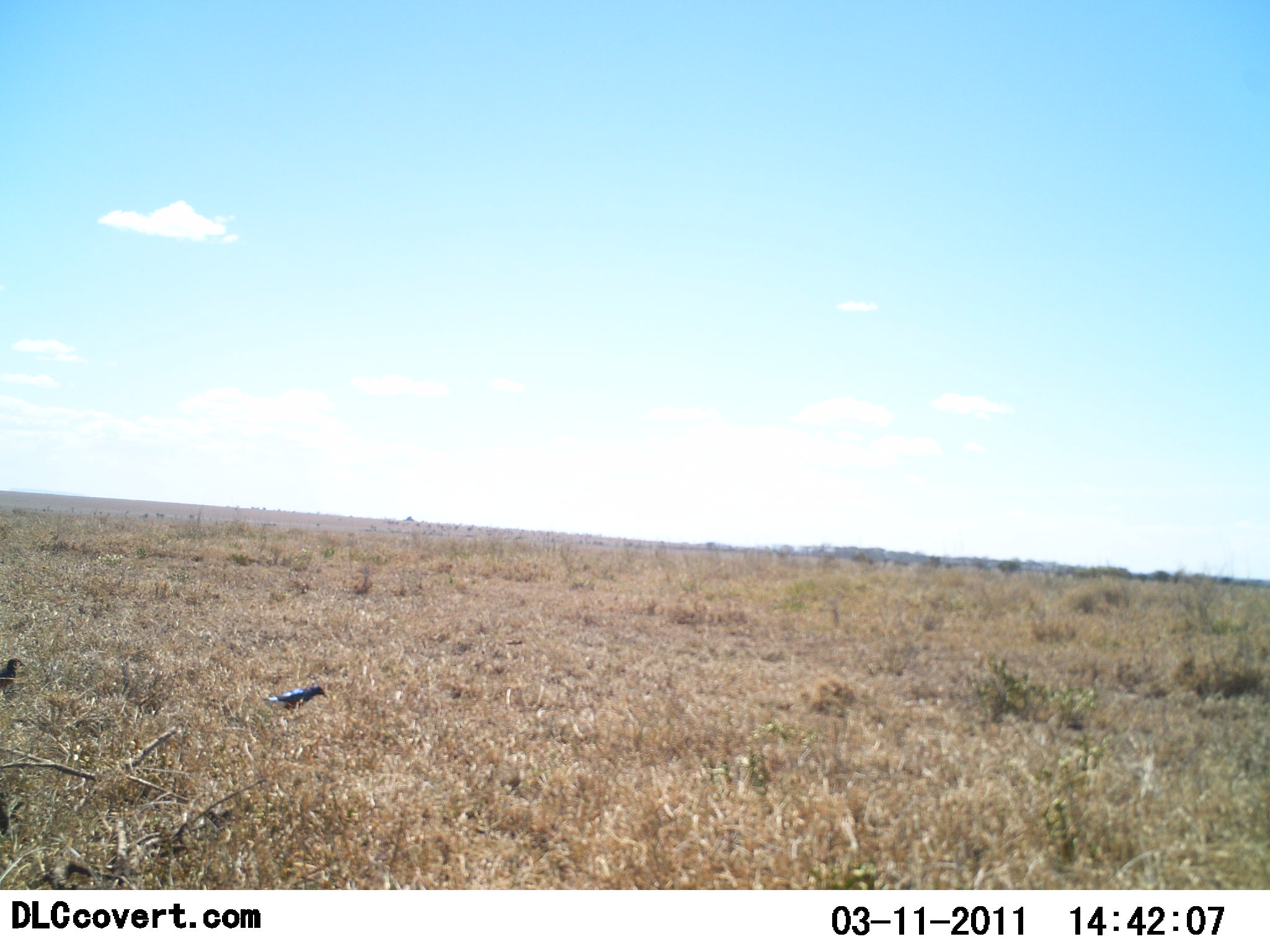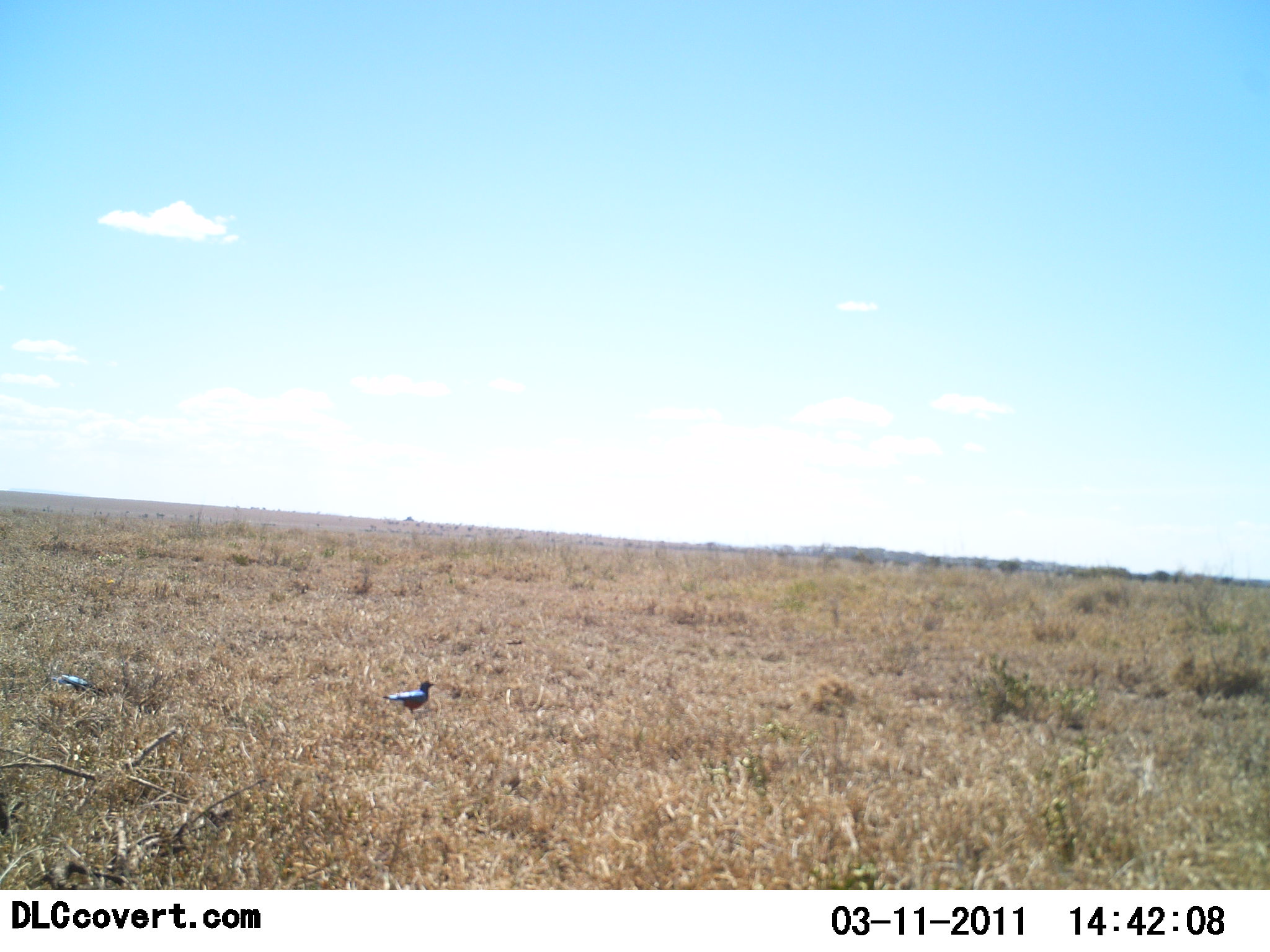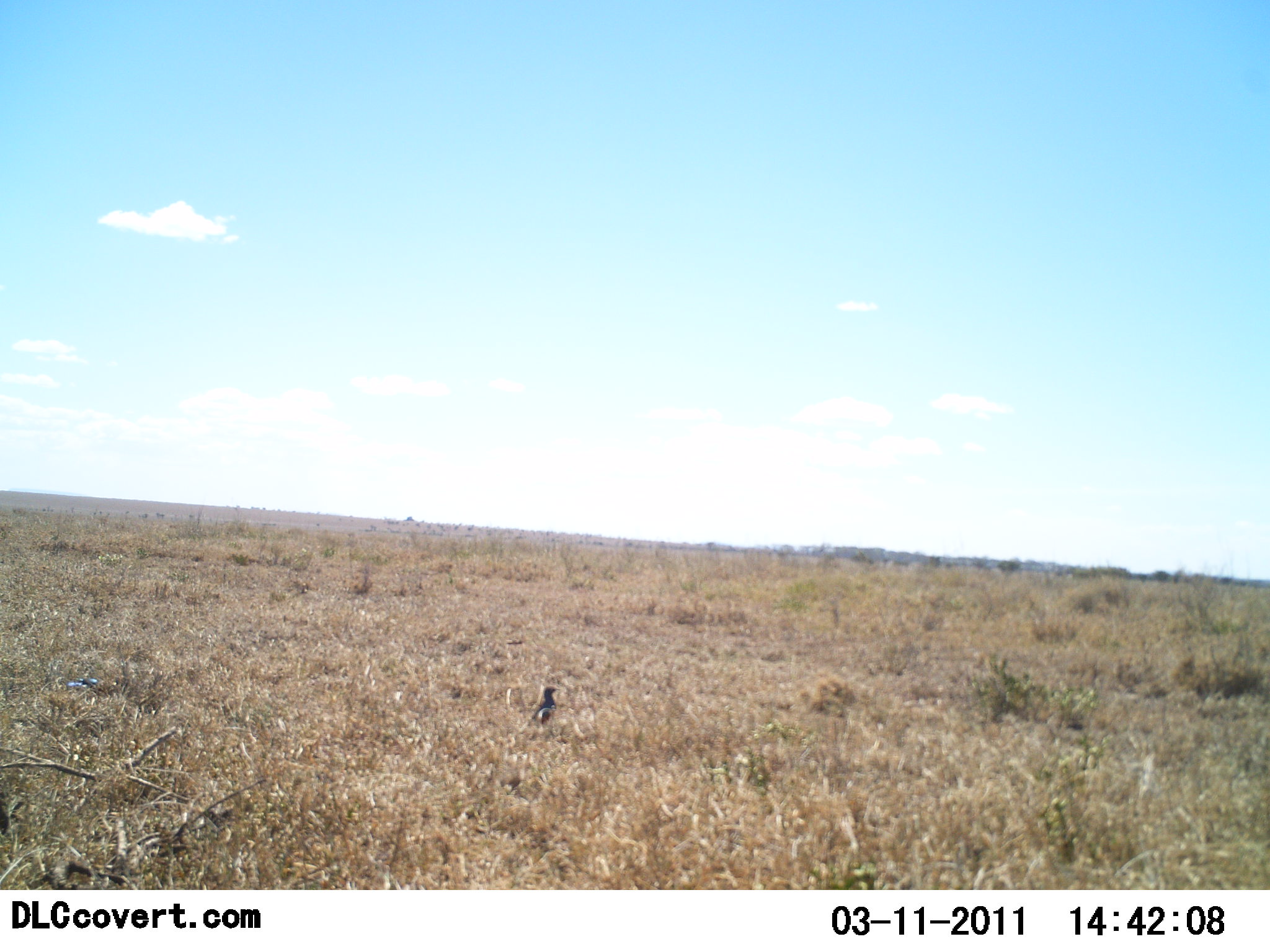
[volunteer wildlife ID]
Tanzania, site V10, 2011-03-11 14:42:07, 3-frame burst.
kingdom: Animalia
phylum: Chordata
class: Aves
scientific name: Aves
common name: bird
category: otherbird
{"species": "otherbird (bird) (Aves)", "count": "2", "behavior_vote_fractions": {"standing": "38%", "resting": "0%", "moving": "62%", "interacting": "0%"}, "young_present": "0%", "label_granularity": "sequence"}